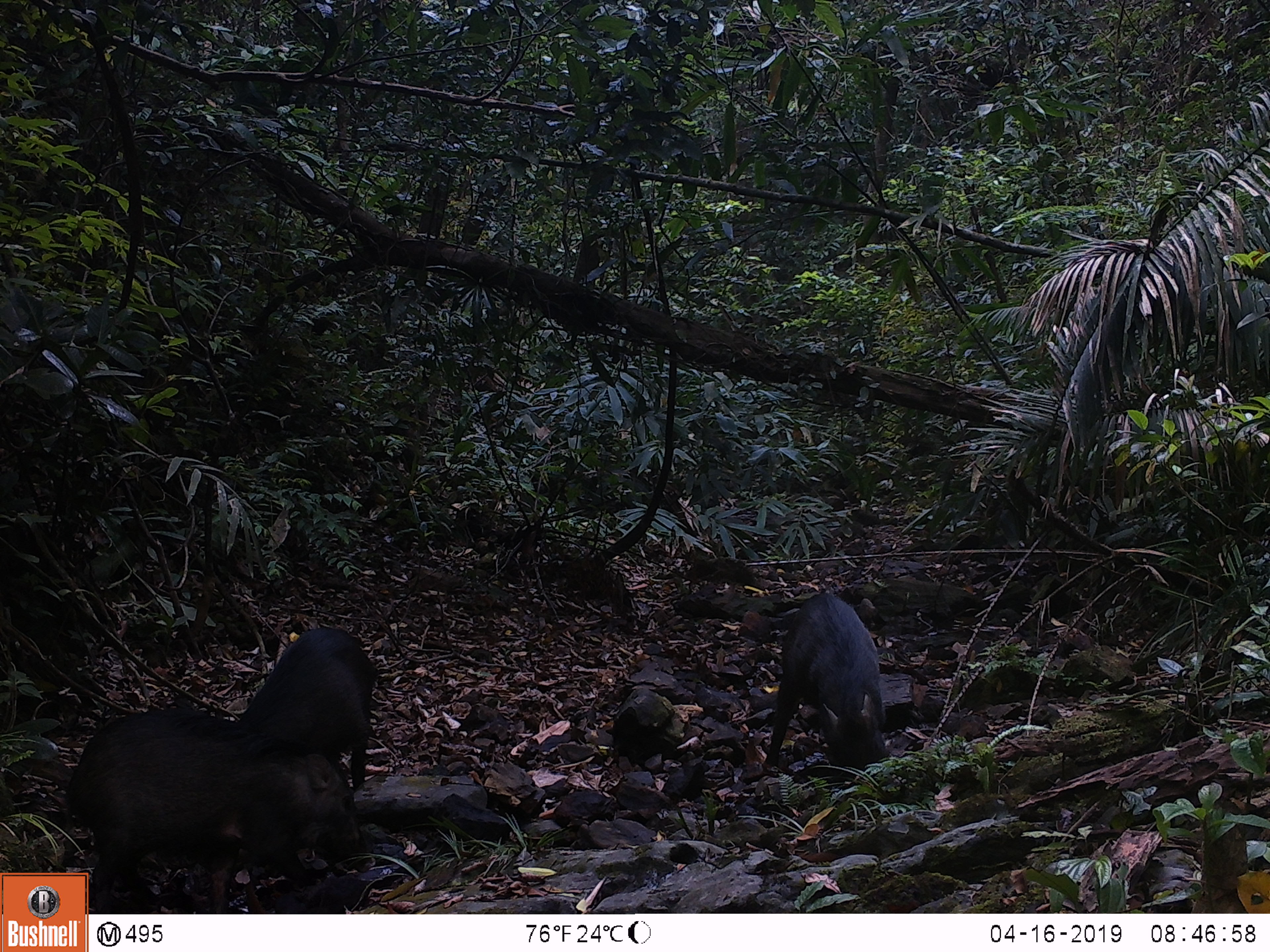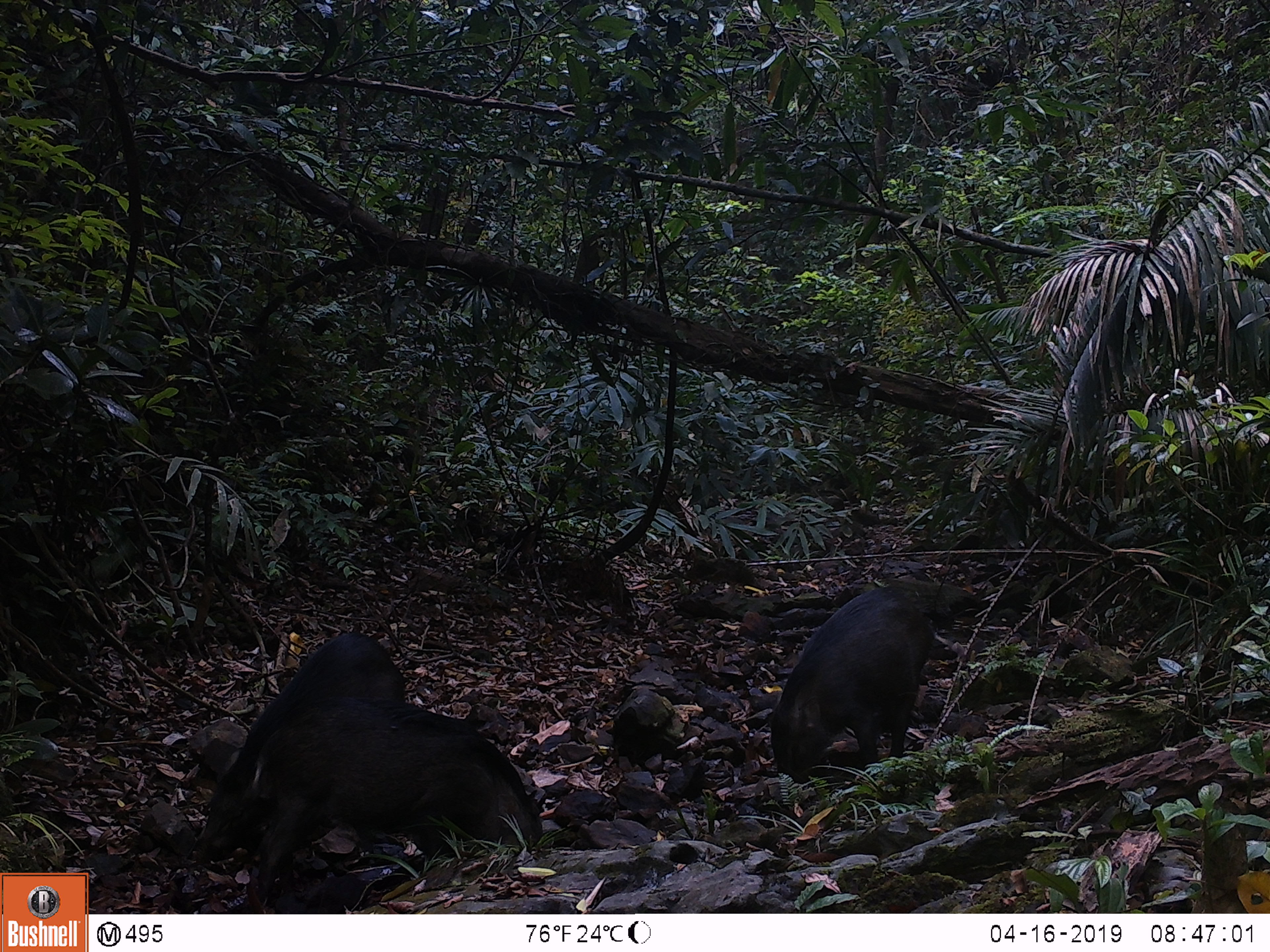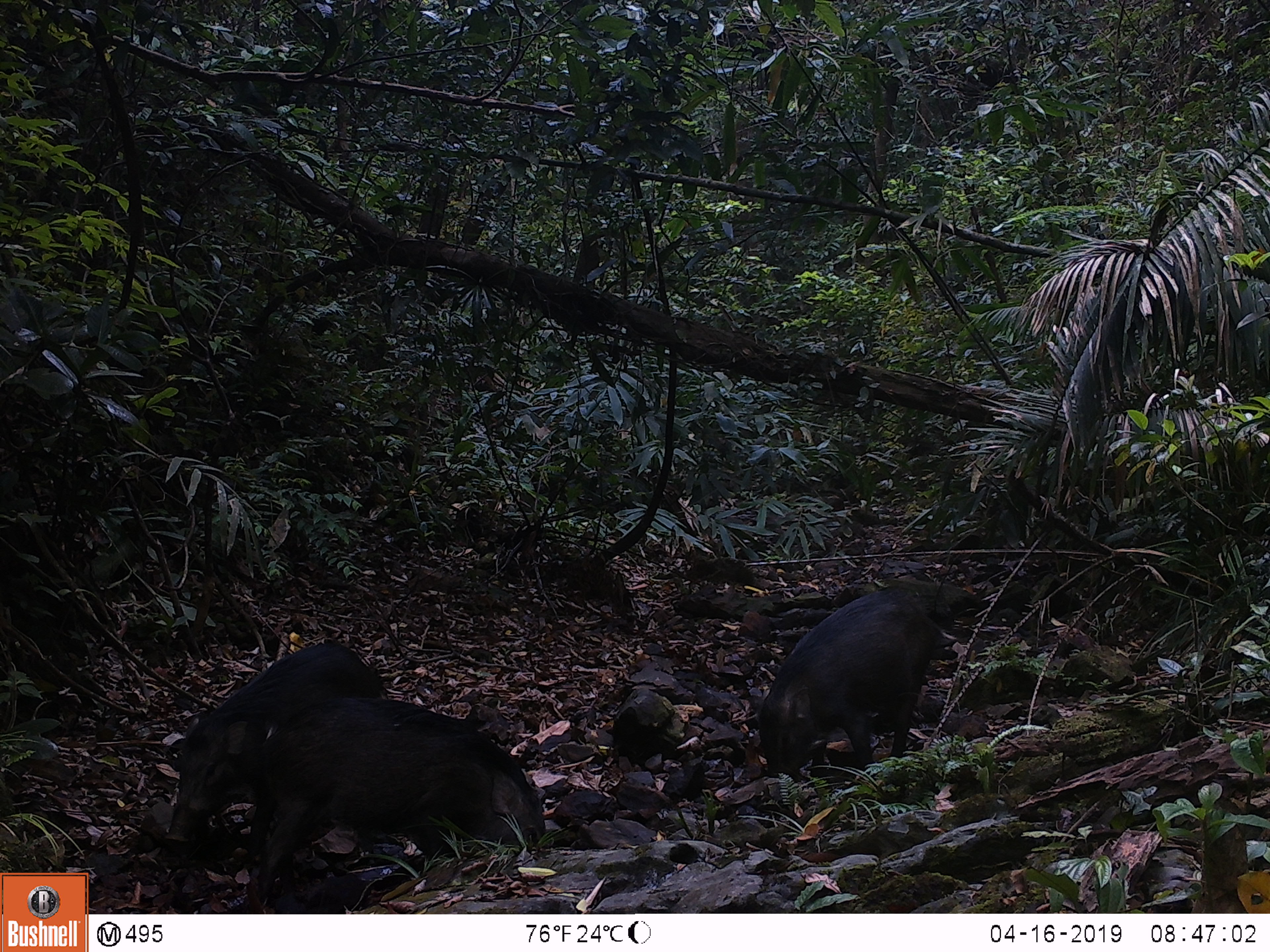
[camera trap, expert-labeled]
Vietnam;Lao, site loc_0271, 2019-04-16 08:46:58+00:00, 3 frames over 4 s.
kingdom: Animalia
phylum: Chordata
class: Mammalia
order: Artiodactyla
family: Suidae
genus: Sus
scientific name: Sus scrofa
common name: eurasian wild pig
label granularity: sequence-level